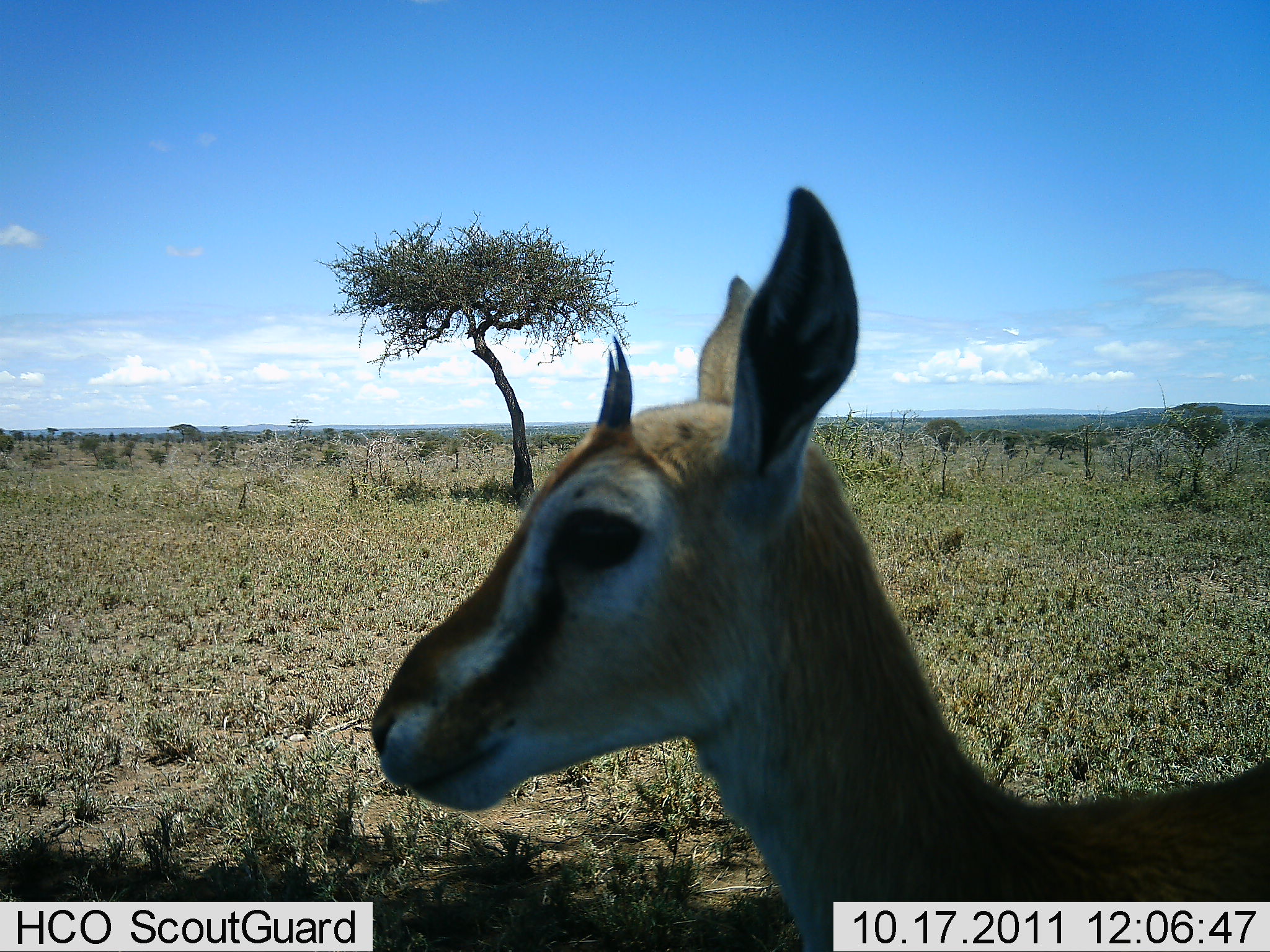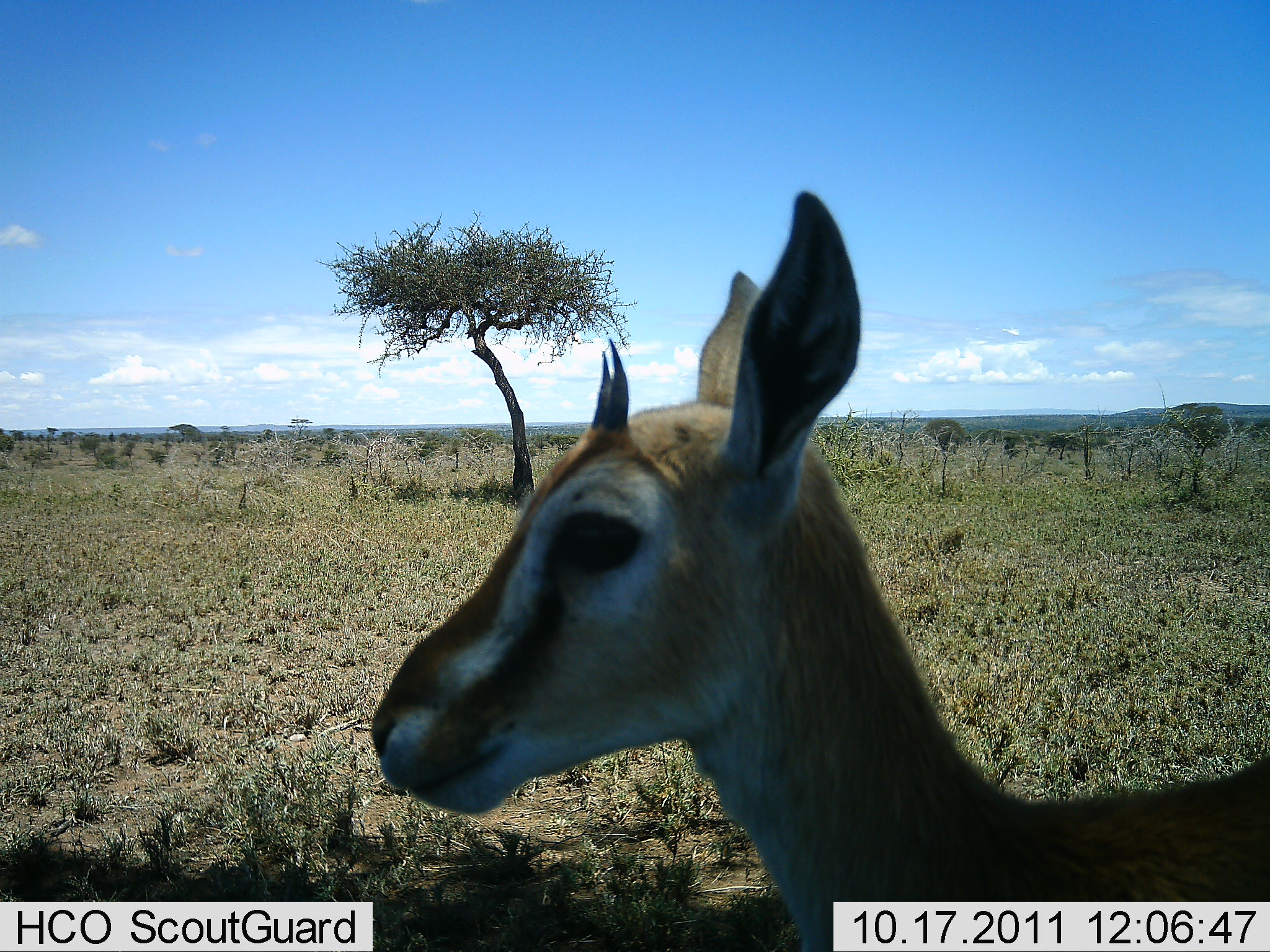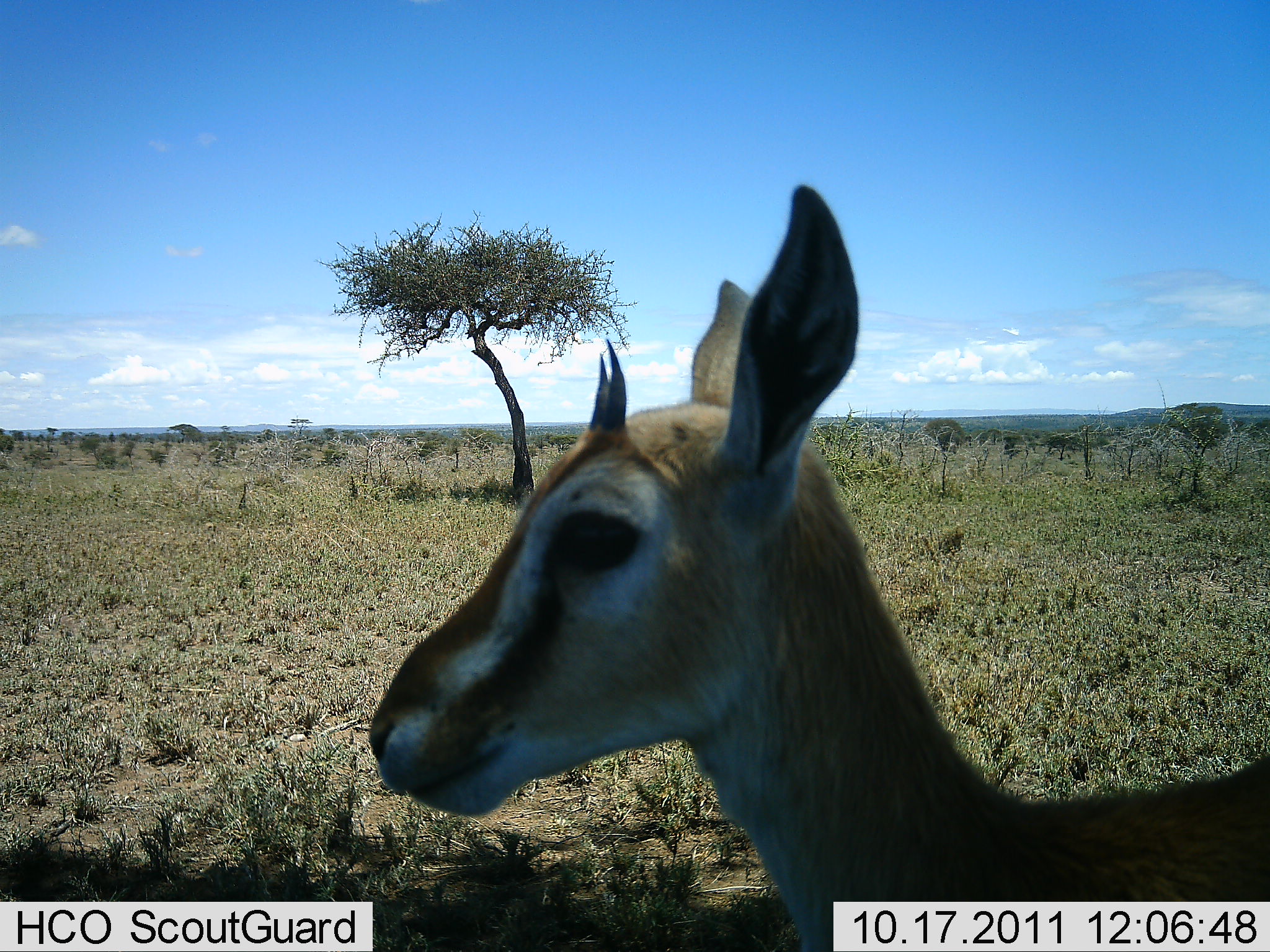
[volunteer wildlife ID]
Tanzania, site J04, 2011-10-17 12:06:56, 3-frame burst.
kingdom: Animalia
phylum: Chordata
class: Mammalia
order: Artiodactyla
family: Bovidae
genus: Eudorcas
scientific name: Eudorcas thomsonii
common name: thomson's gazelle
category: gazellethomsons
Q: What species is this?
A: Gazellethomsons (thomson's gazelle) (Eudorcas thomsonii).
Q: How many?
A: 1.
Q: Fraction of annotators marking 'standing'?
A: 91%.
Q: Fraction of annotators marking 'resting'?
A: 0%.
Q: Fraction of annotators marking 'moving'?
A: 9%.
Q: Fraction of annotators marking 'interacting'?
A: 0%.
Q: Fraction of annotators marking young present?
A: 27%.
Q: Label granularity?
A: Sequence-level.